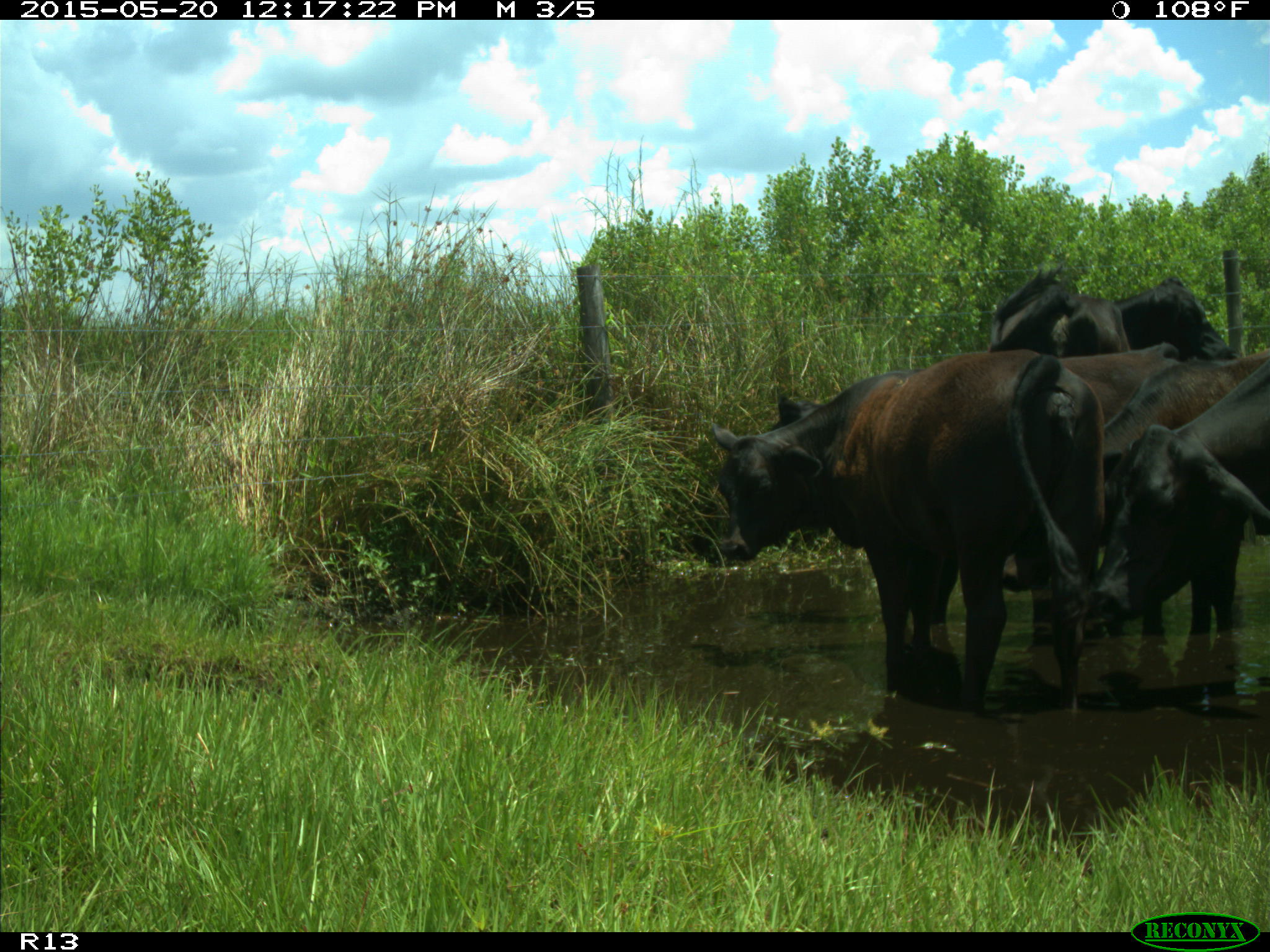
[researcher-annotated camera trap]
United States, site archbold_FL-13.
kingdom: Animalia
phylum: Chordata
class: Mammalia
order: Artiodactyla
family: Bovidae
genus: Bos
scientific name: Bos taurus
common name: domestic cow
Bos taurus (domestic cow).